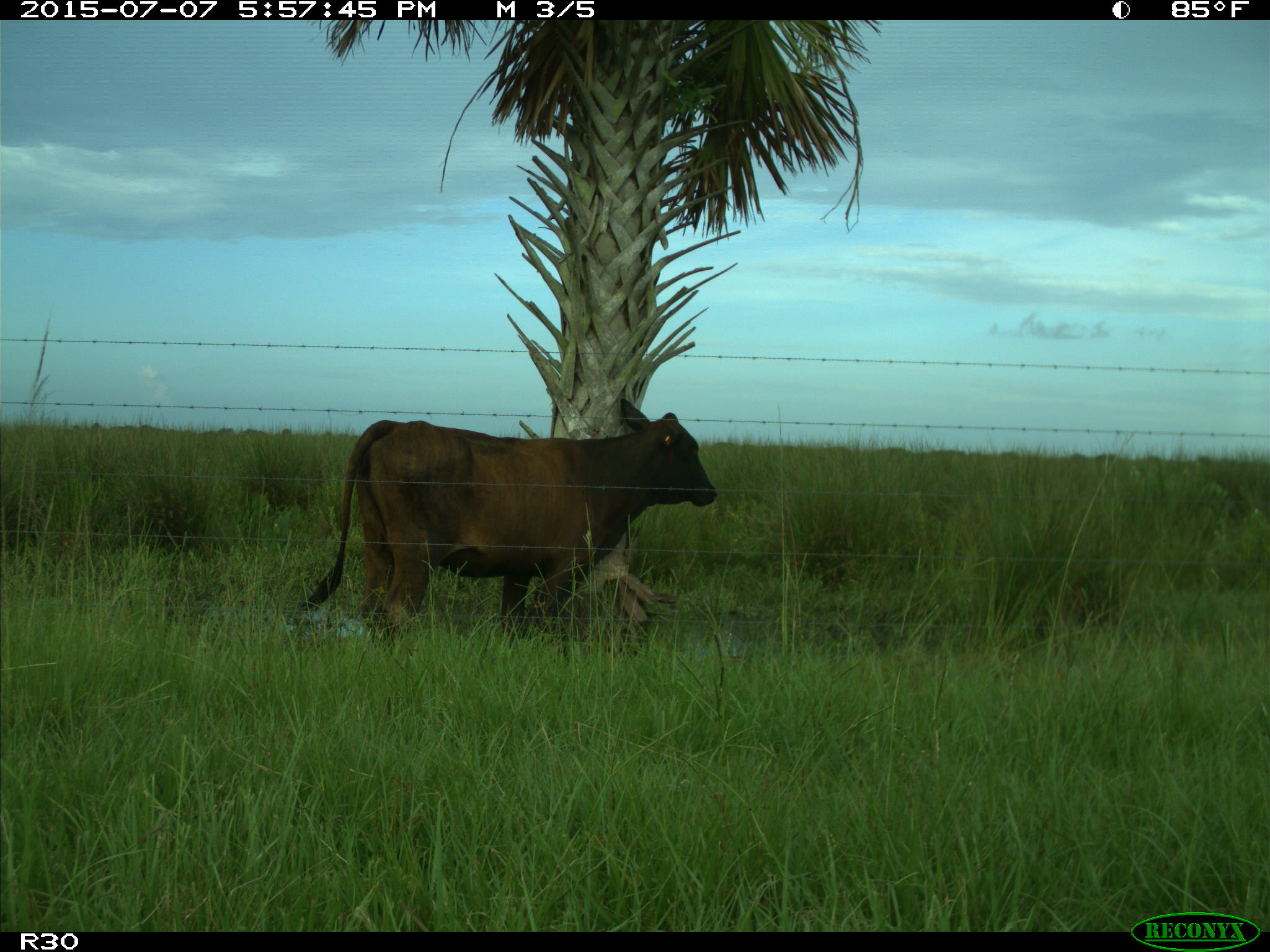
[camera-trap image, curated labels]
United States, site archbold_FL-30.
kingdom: Animalia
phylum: Chordata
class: Mammalia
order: Artiodactyla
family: Bovidae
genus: Bos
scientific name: Bos taurus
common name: domestic cow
Bos taurus (domestic cow).